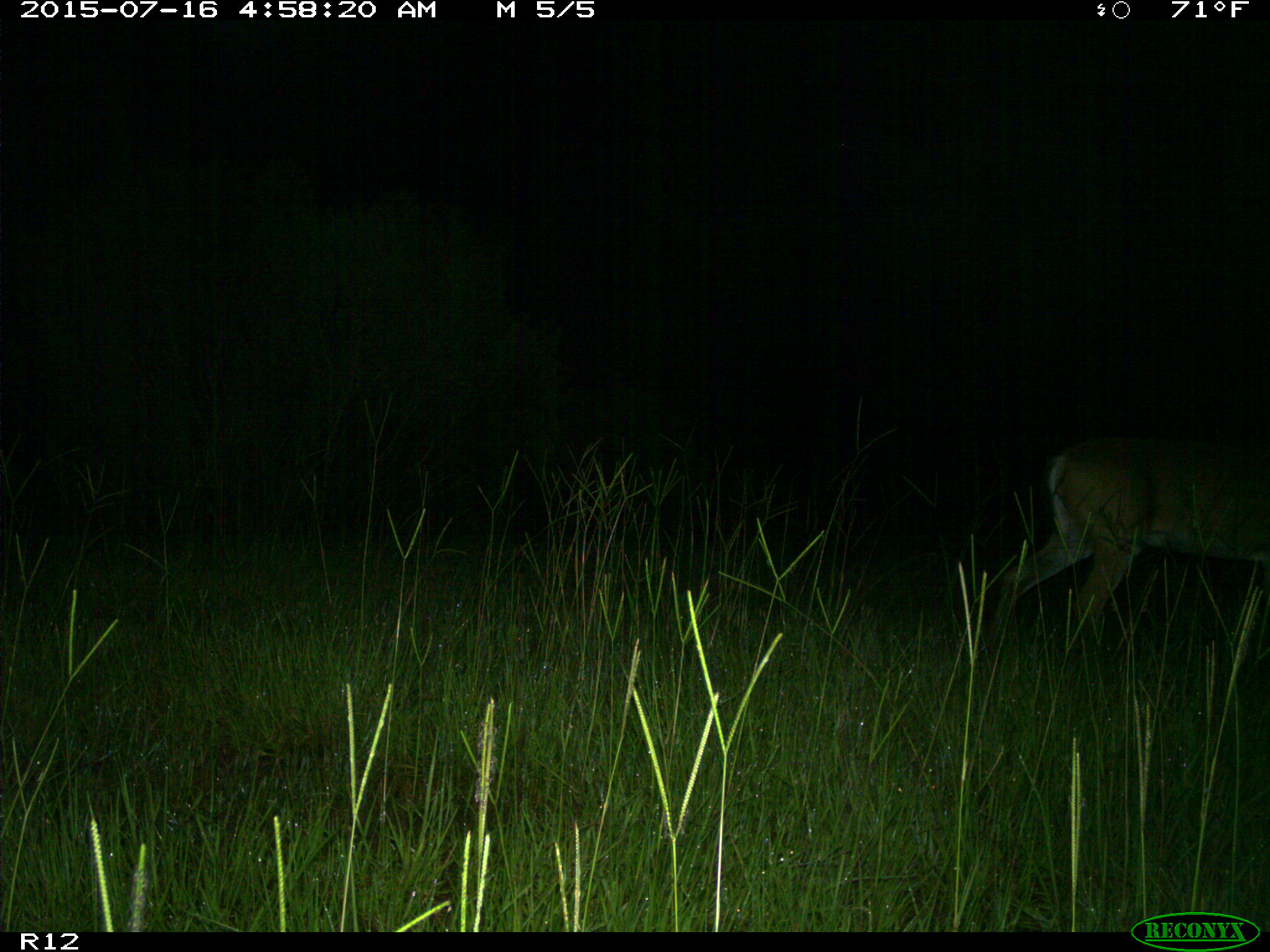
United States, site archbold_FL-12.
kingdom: Animalia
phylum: Chordata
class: Mammalia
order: Artiodactyla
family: Cervidae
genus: Odocoileus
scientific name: Odocoileus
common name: deer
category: unidentified deer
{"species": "unidentified deer (deer) (Odocoileus)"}